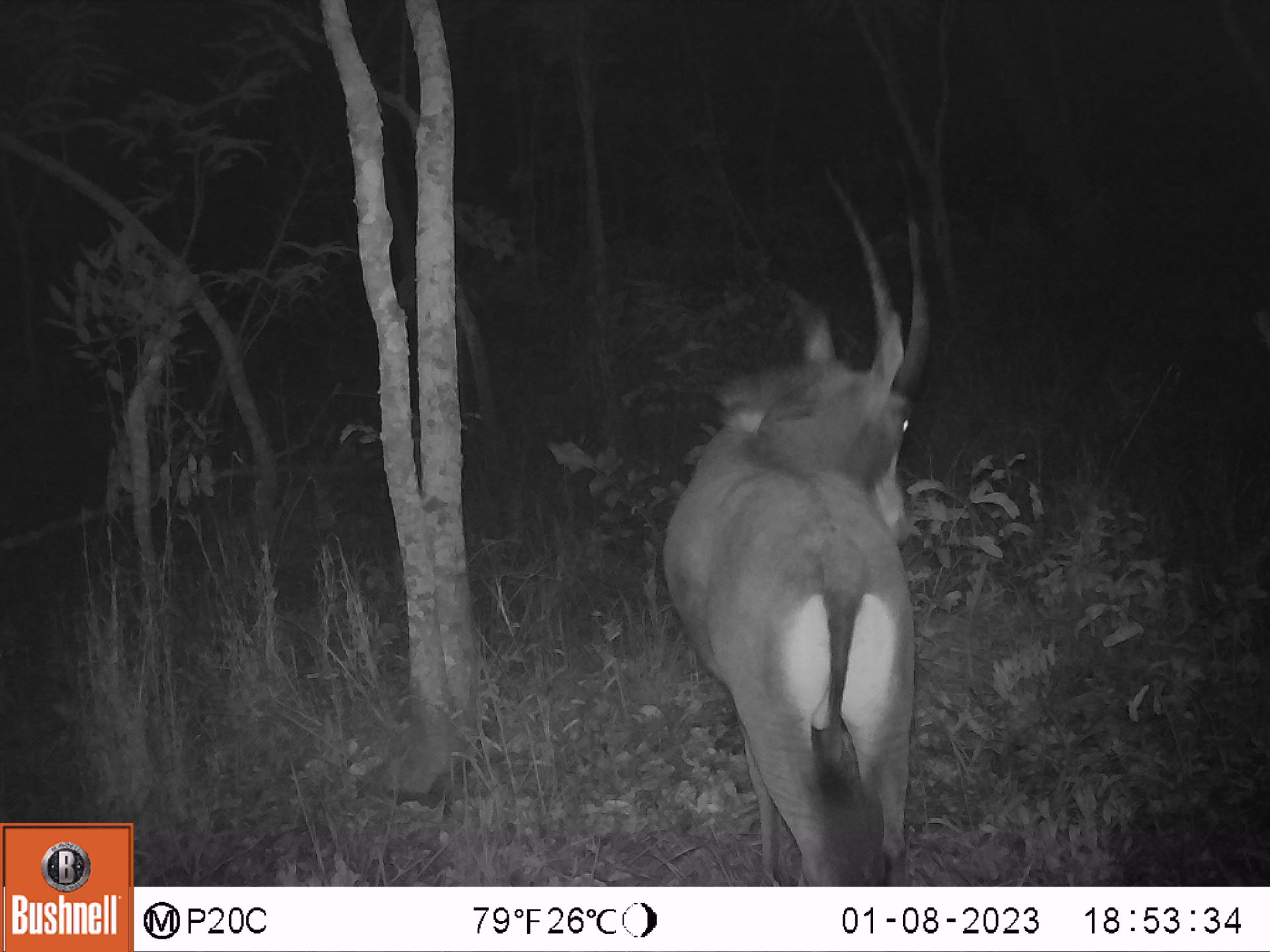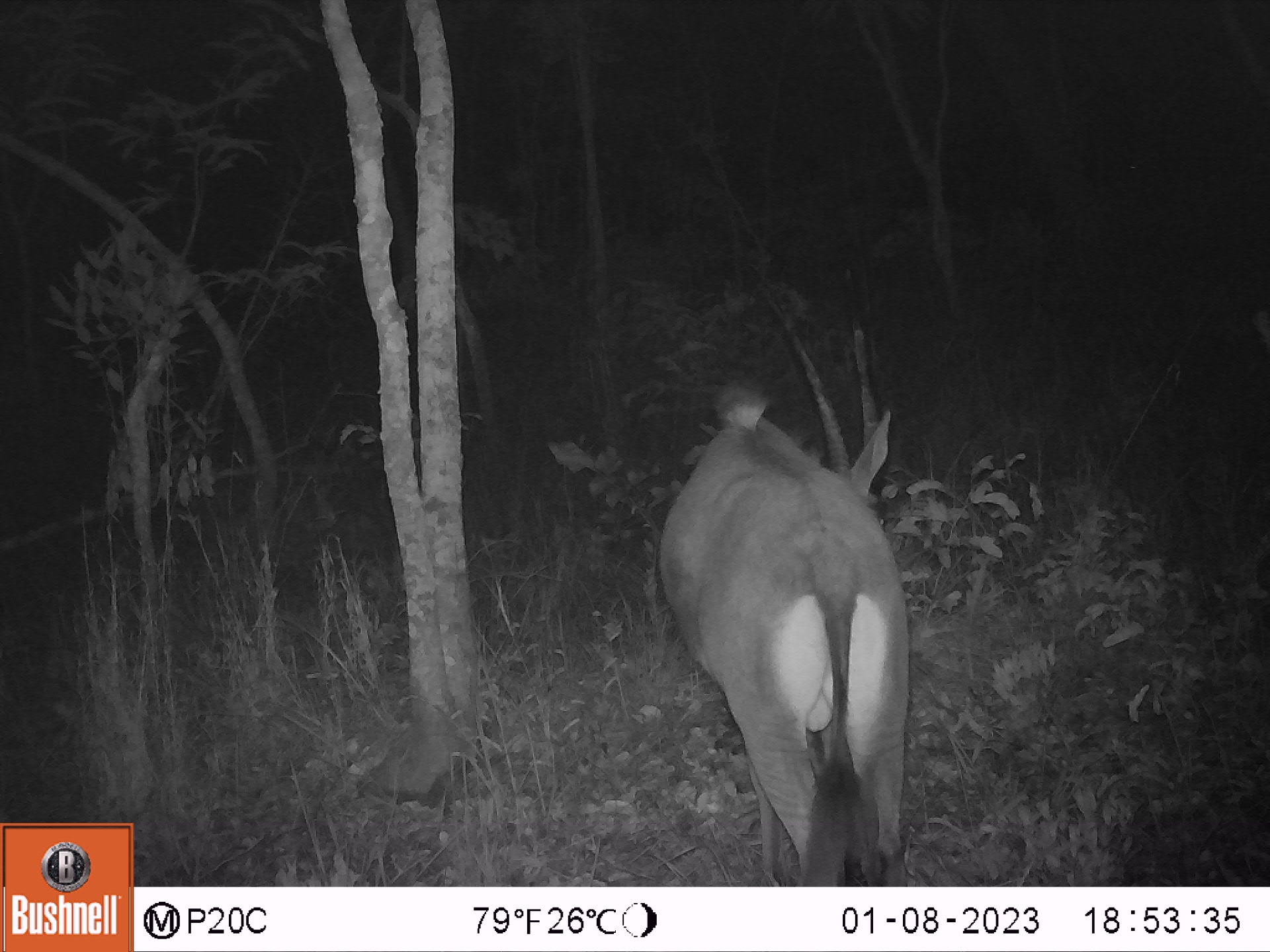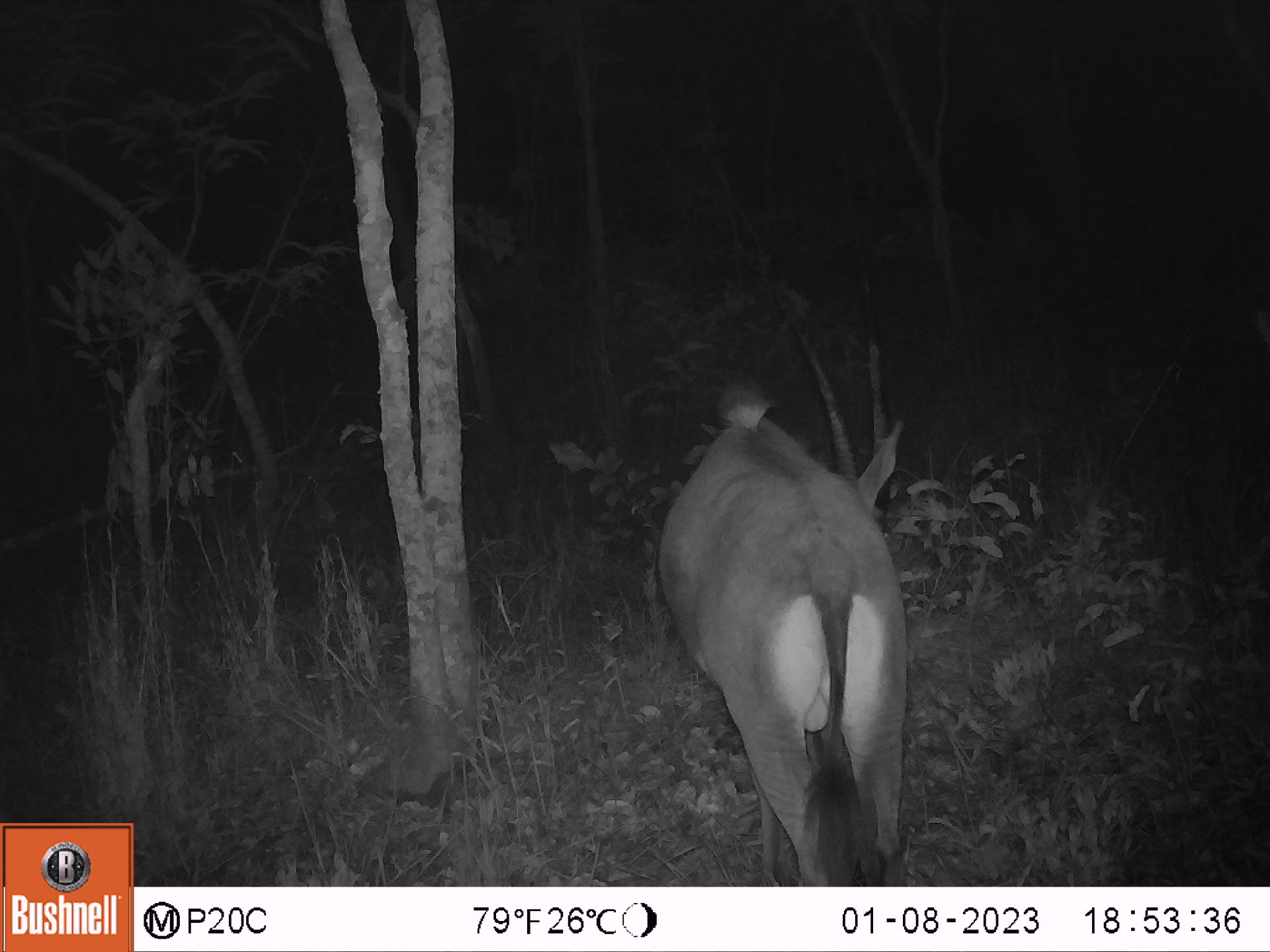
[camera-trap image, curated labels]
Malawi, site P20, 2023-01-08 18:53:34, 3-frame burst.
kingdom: Animalia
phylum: Chordata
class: Mammalia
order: Artiodactyla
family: Bovidae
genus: Hippotragus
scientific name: Hippotragus niger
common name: sable antelope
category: sable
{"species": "sable (sable antelope) (Hippotragus niger)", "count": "1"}